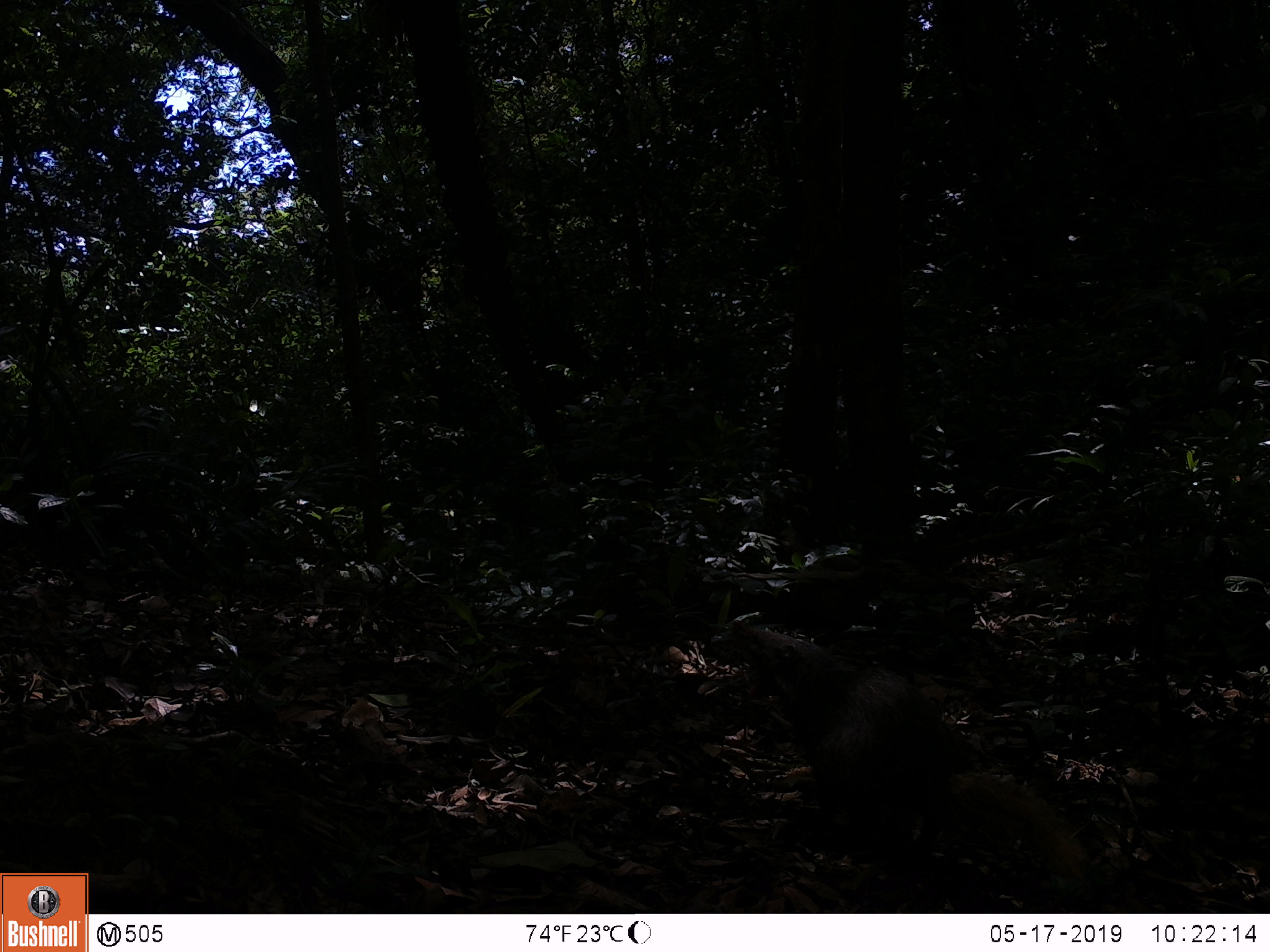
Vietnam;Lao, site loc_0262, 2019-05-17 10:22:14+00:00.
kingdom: Animalia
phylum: Chordata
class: Mammalia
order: Carnivora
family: Herpestidae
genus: Urva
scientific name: Urva urva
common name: crab-eating mongoose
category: crab eating mongoose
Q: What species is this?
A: Crab eating mongoose (crab-eating mongoose) (Urva urva).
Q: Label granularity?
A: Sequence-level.